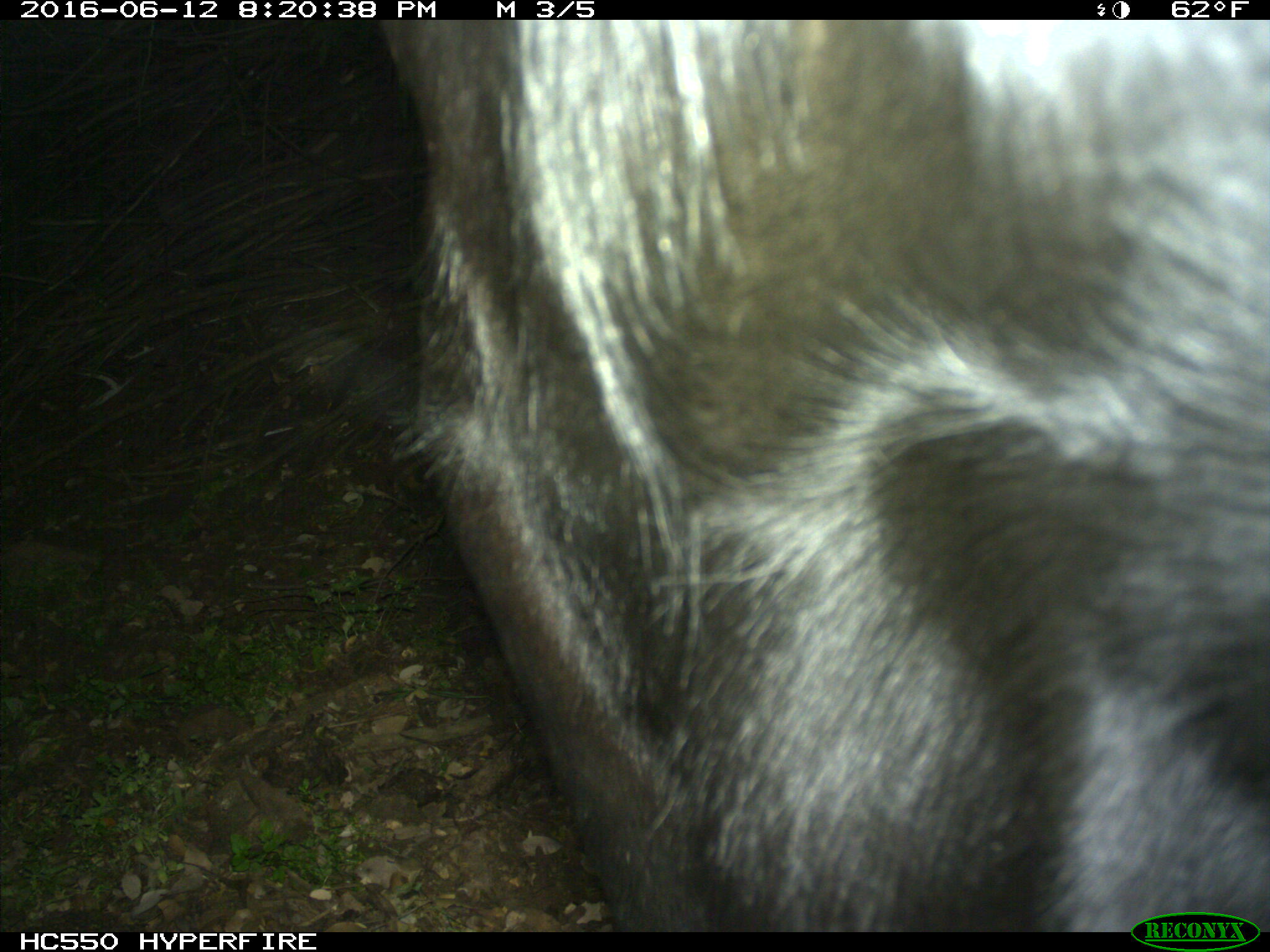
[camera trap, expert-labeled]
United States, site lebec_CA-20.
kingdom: Animalia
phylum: Chordata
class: Mammalia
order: Artiodactyla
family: Bovidae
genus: Bos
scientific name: Bos taurus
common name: domestic cow